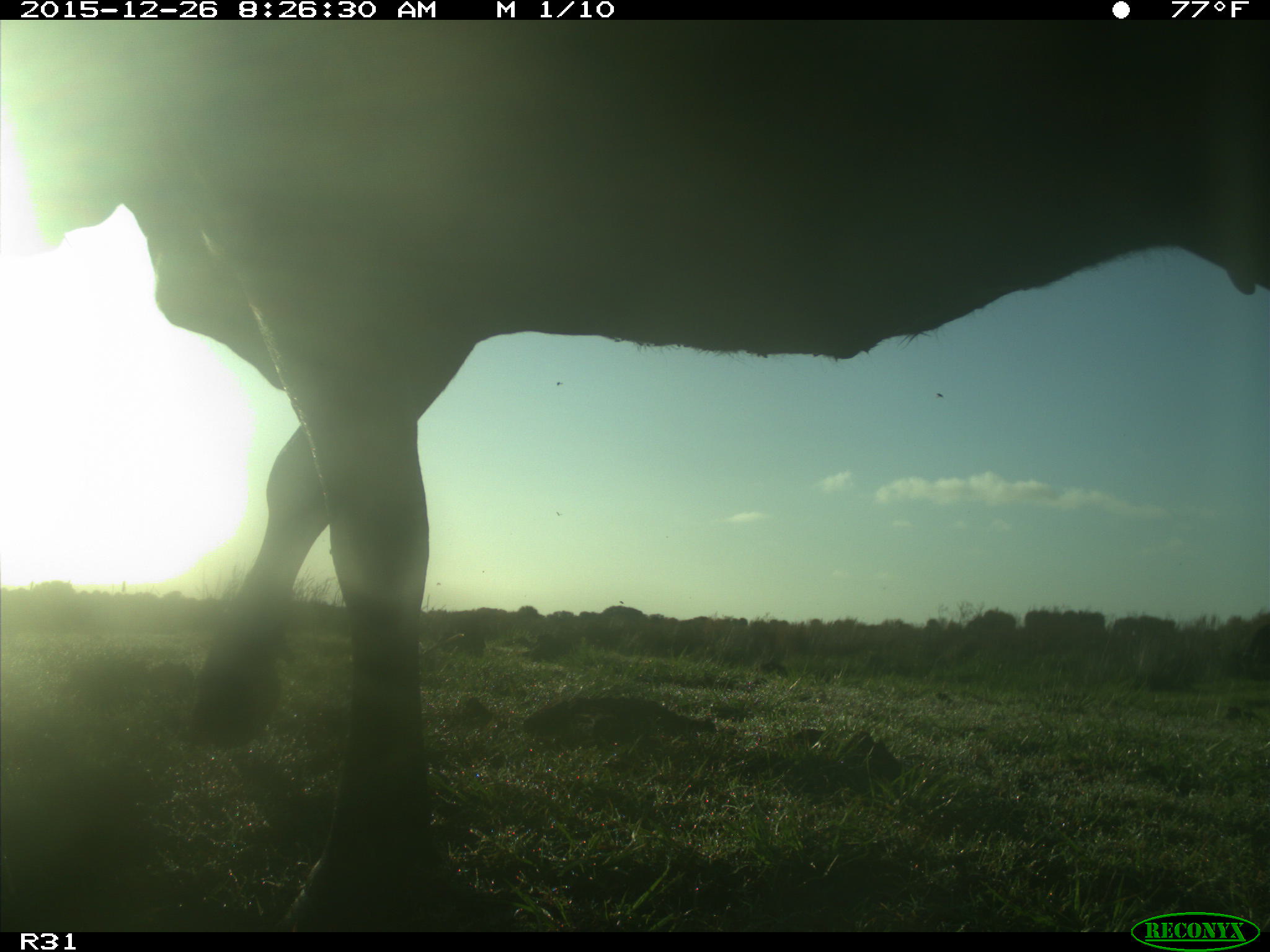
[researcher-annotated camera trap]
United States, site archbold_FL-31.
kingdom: Animalia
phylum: Chordata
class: Mammalia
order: Artiodactyla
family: Bovidae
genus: Bos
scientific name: Bos taurus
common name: domestic cow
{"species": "Bos taurus (domestic cow)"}